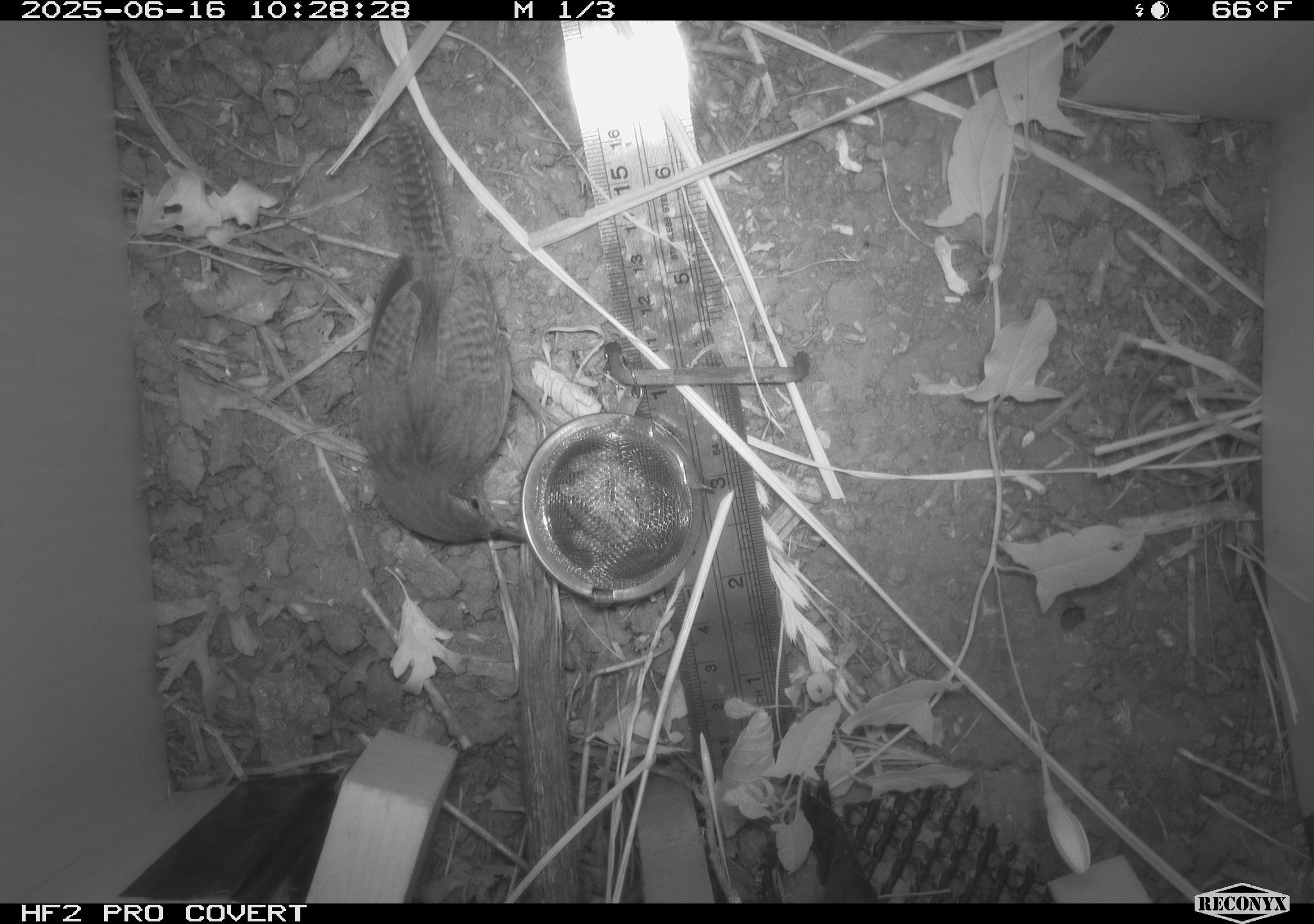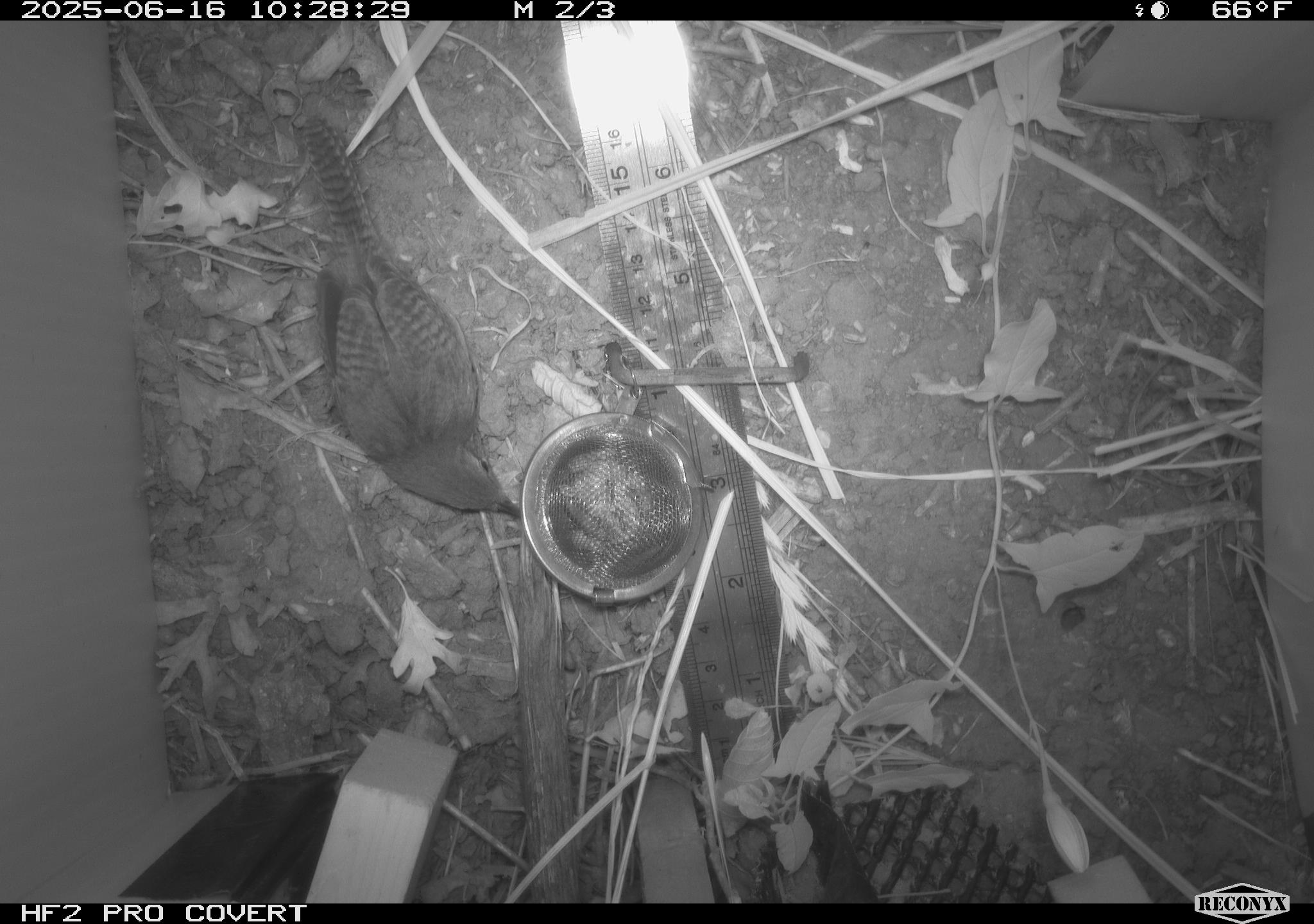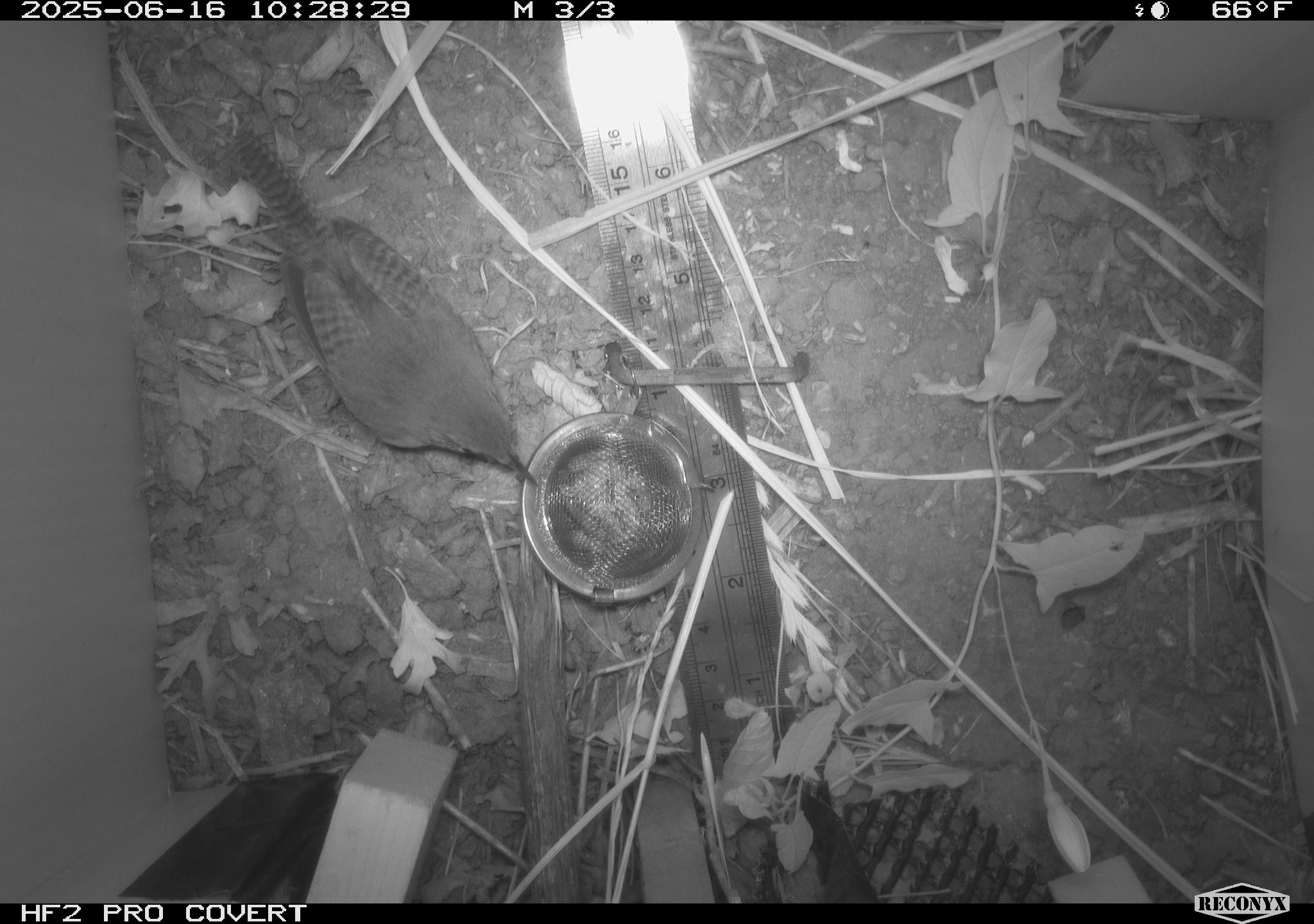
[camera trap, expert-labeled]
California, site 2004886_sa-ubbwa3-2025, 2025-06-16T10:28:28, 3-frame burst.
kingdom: Animalia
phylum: Chordata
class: Aves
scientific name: Aves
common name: bird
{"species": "bird (Aves)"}